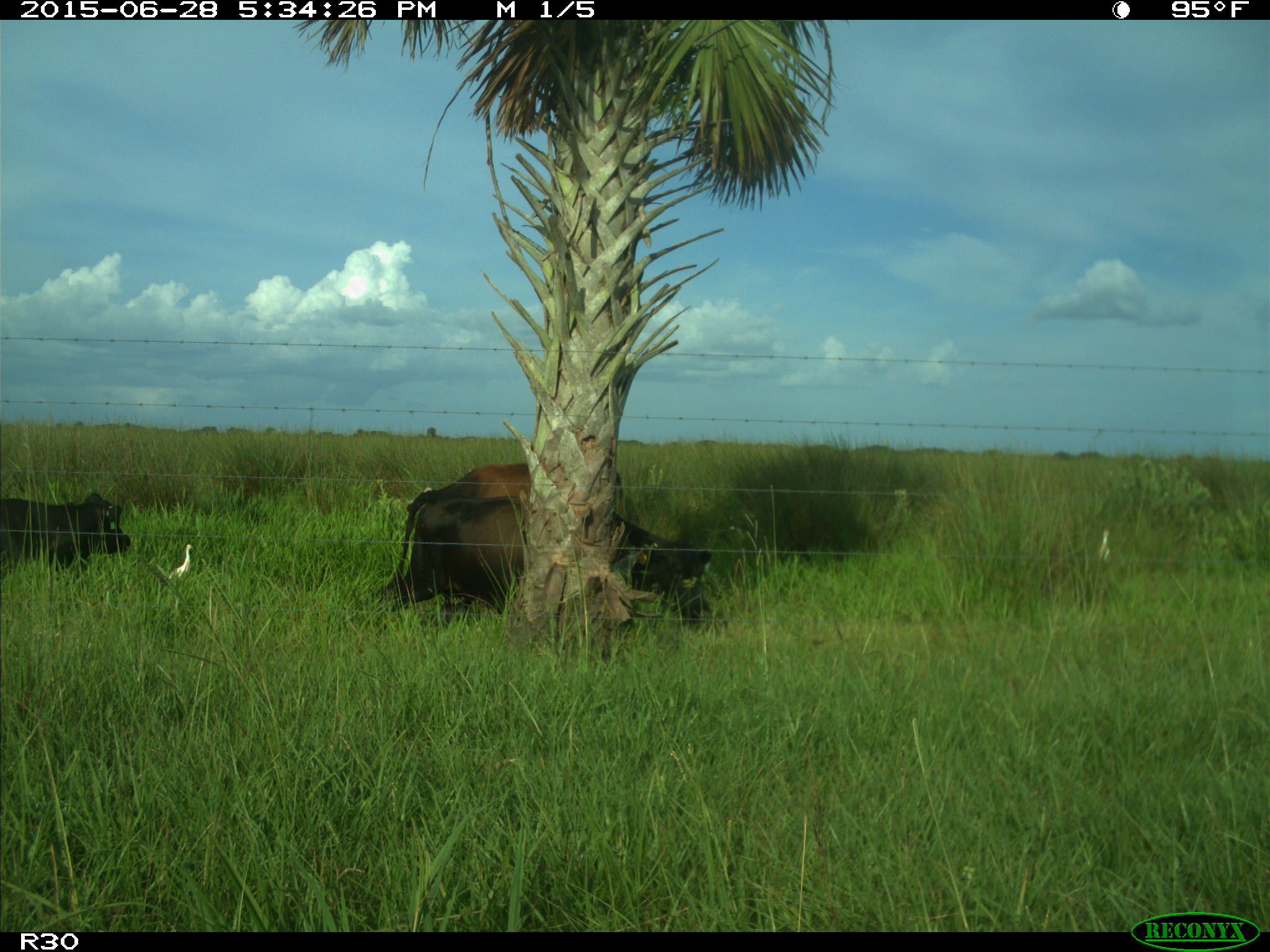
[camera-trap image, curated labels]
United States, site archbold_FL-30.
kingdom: Animalia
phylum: Chordata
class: Mammalia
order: Artiodactyla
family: Bovidae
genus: Bos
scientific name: Bos taurus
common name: domestic cow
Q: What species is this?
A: Bos taurus (domestic cow).